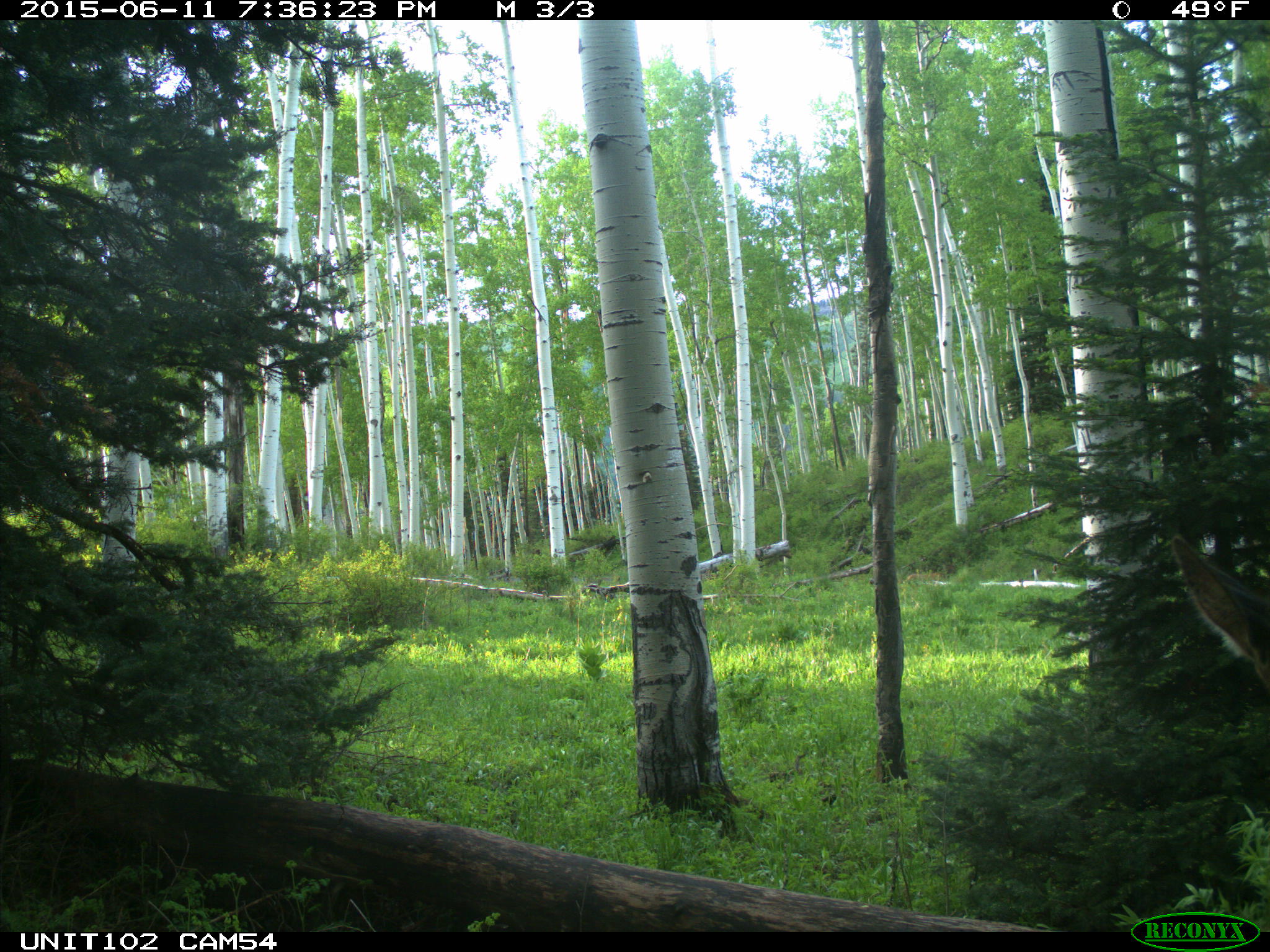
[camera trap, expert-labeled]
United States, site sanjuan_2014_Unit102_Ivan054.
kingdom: Animalia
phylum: Chordata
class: Mammalia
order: Artiodactyla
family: Cervidae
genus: Cervus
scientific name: Cervus elaphus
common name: red deer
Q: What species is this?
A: Cervus elaphus (red deer).